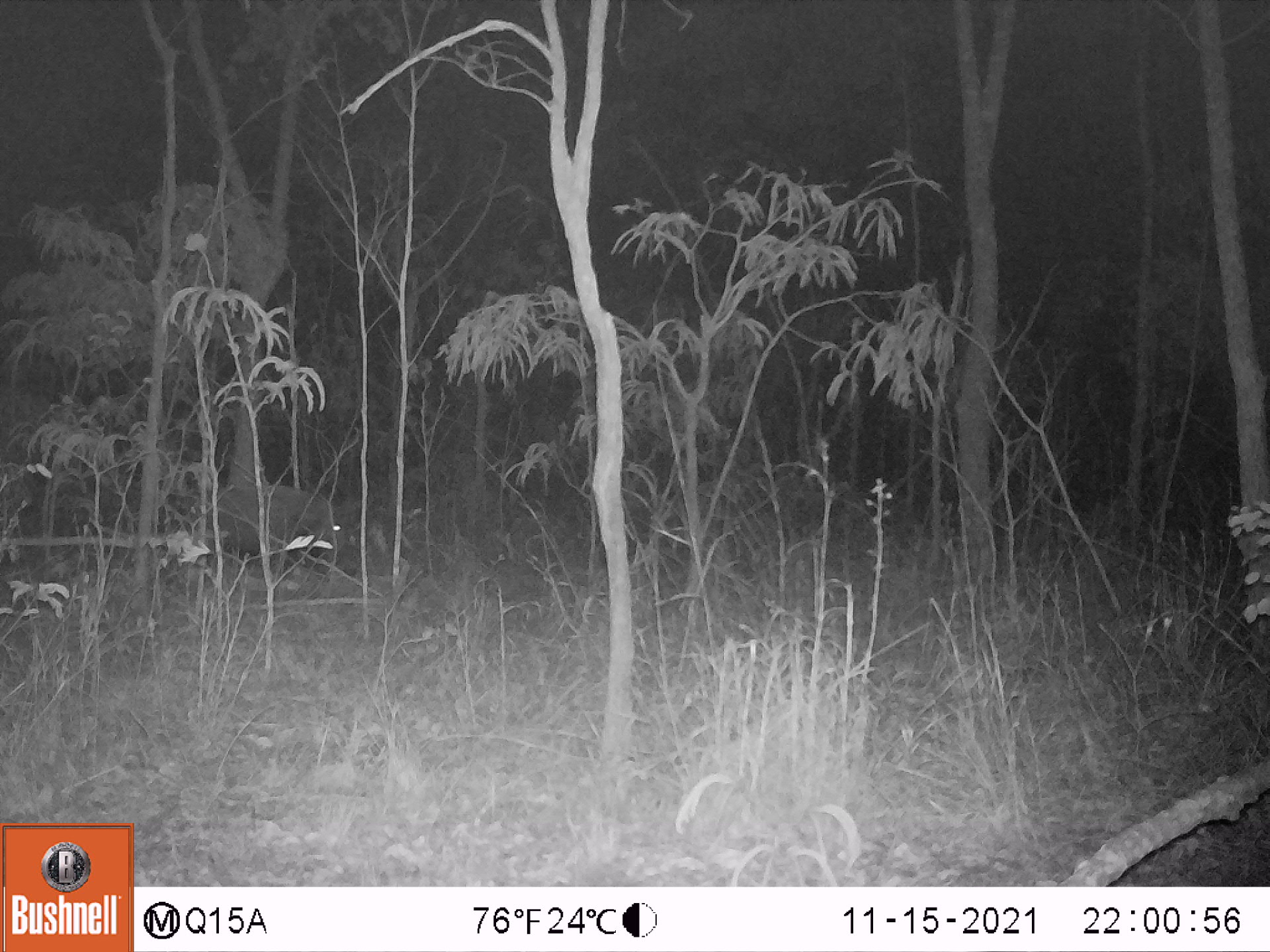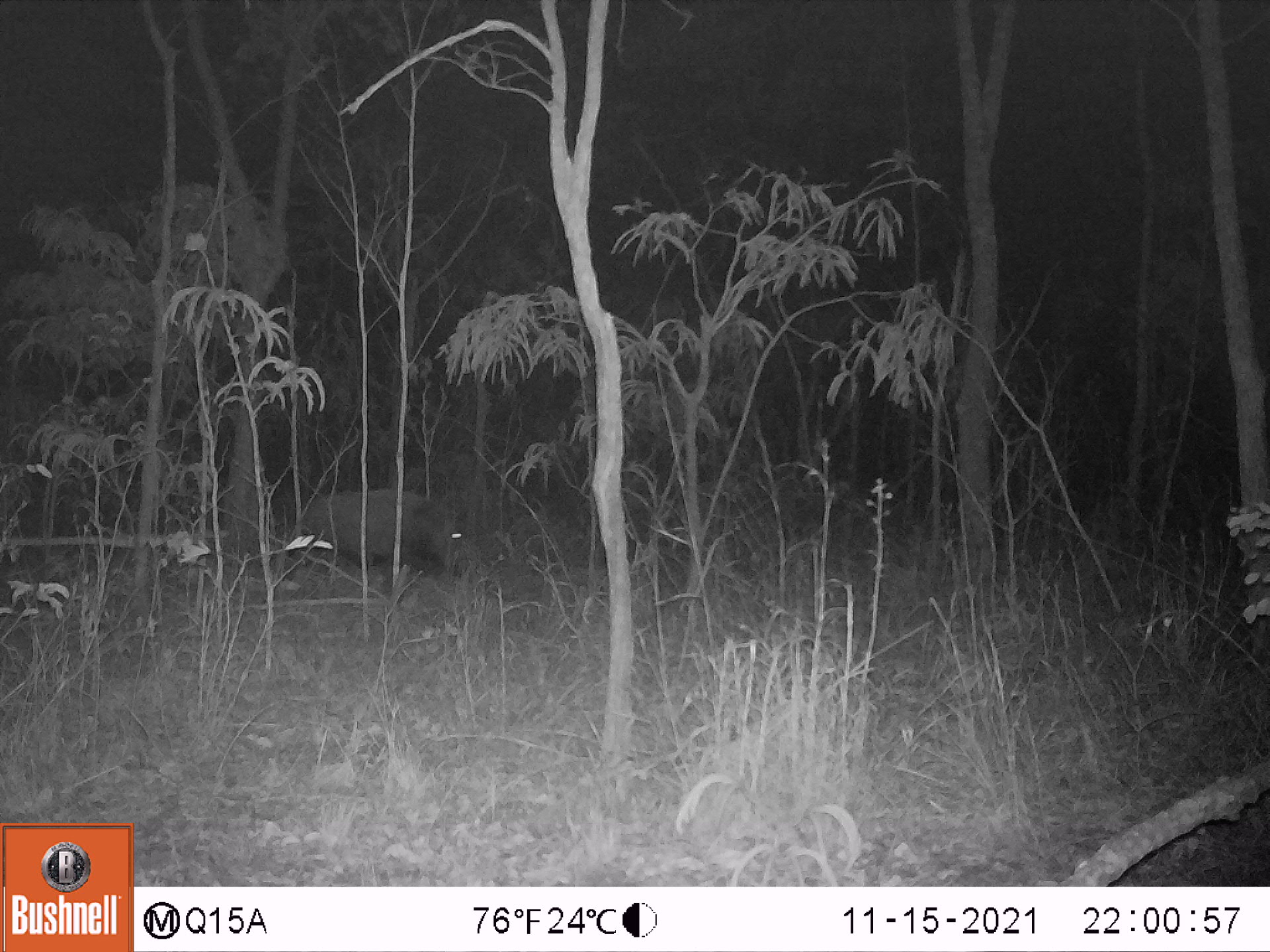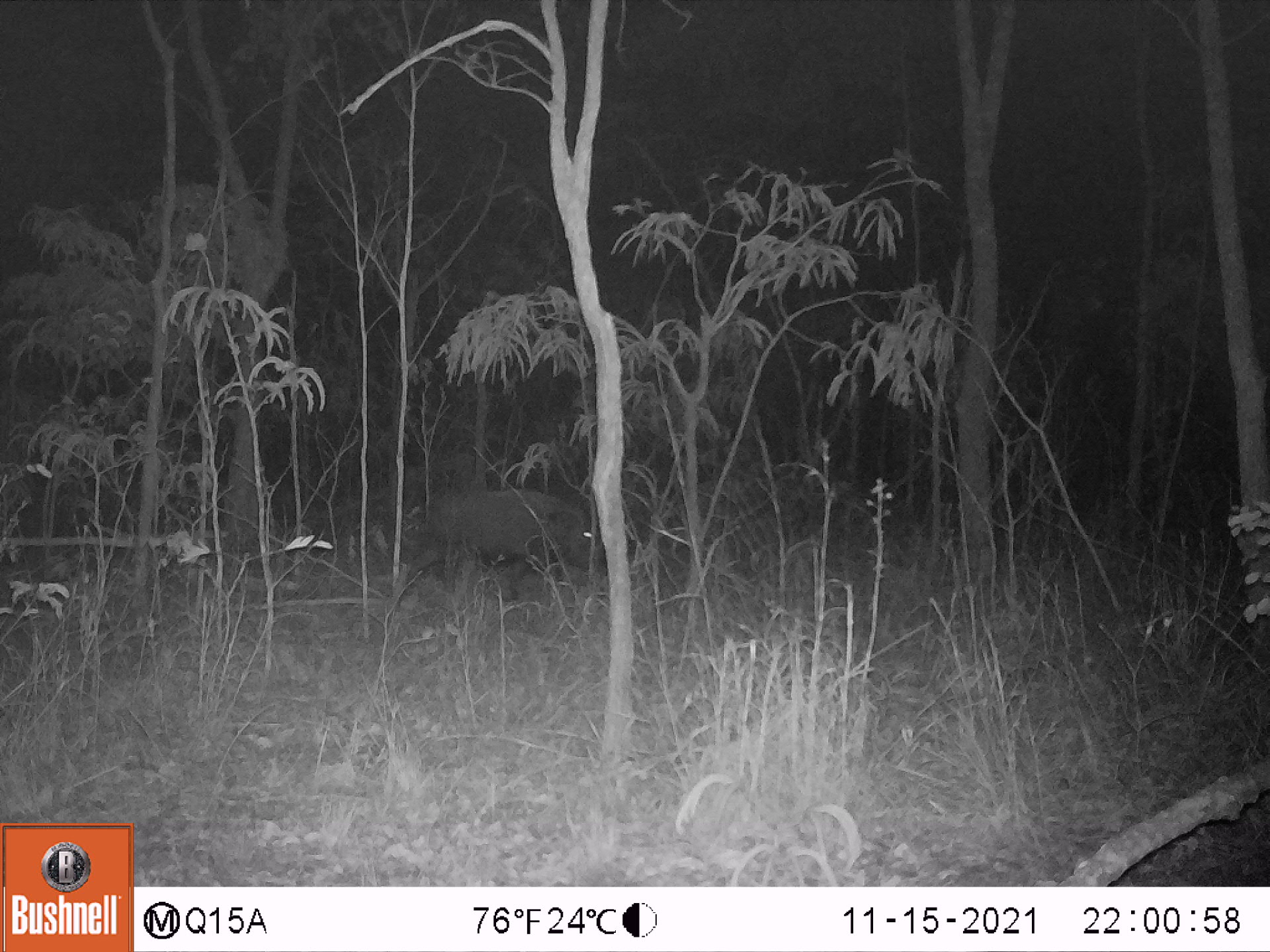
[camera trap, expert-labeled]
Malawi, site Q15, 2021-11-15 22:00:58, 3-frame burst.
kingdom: Animalia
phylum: Chordata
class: Mammalia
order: Artiodactyla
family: Suidae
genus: Potamochoerus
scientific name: Potamochoerus larvatus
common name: bushpig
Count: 1.